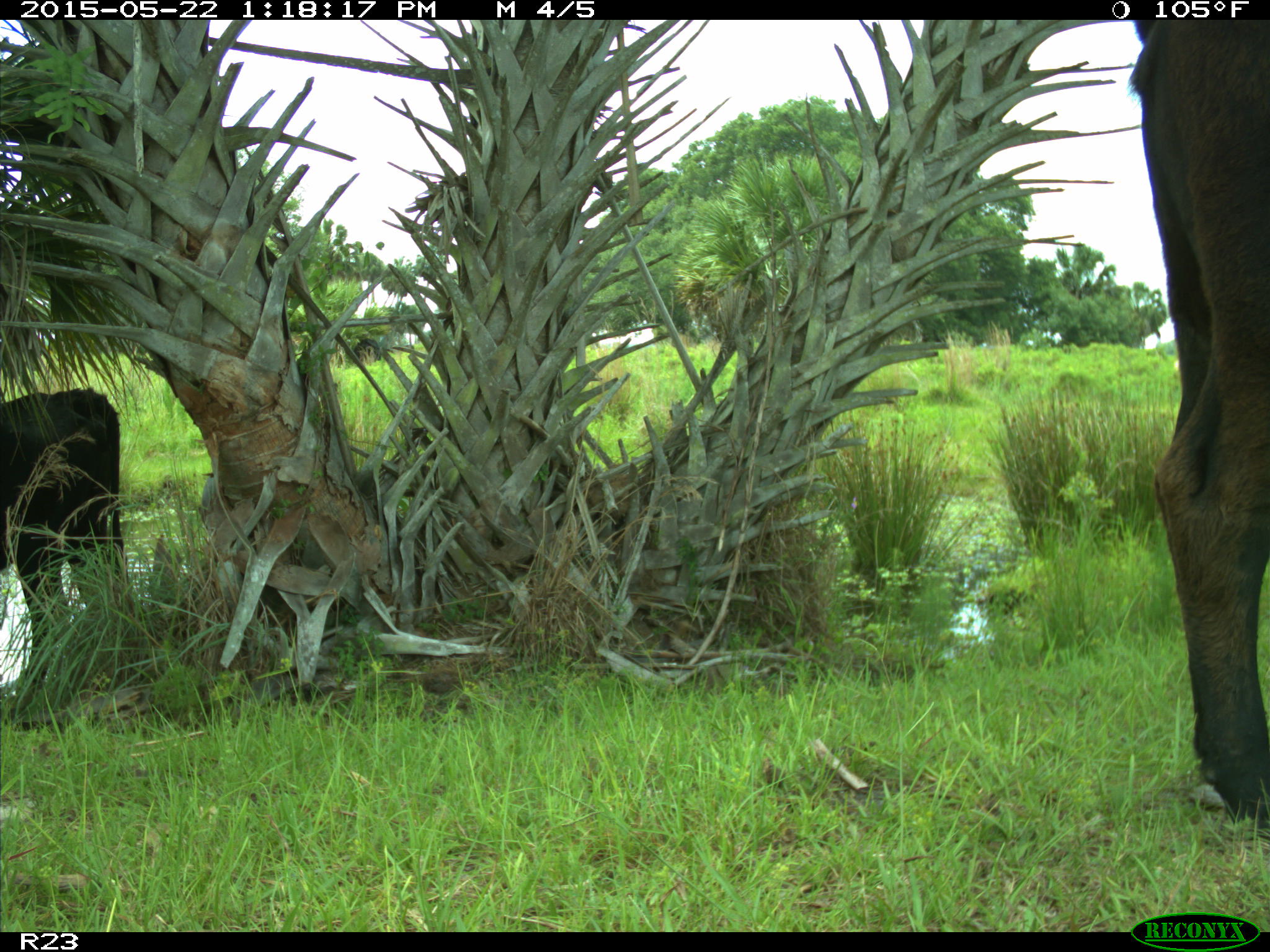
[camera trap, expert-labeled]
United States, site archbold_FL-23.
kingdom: Animalia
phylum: Chordata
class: Mammalia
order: Artiodactyla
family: Bovidae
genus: Bos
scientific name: Bos taurus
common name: domestic cow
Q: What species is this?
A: Bos taurus (domestic cow).